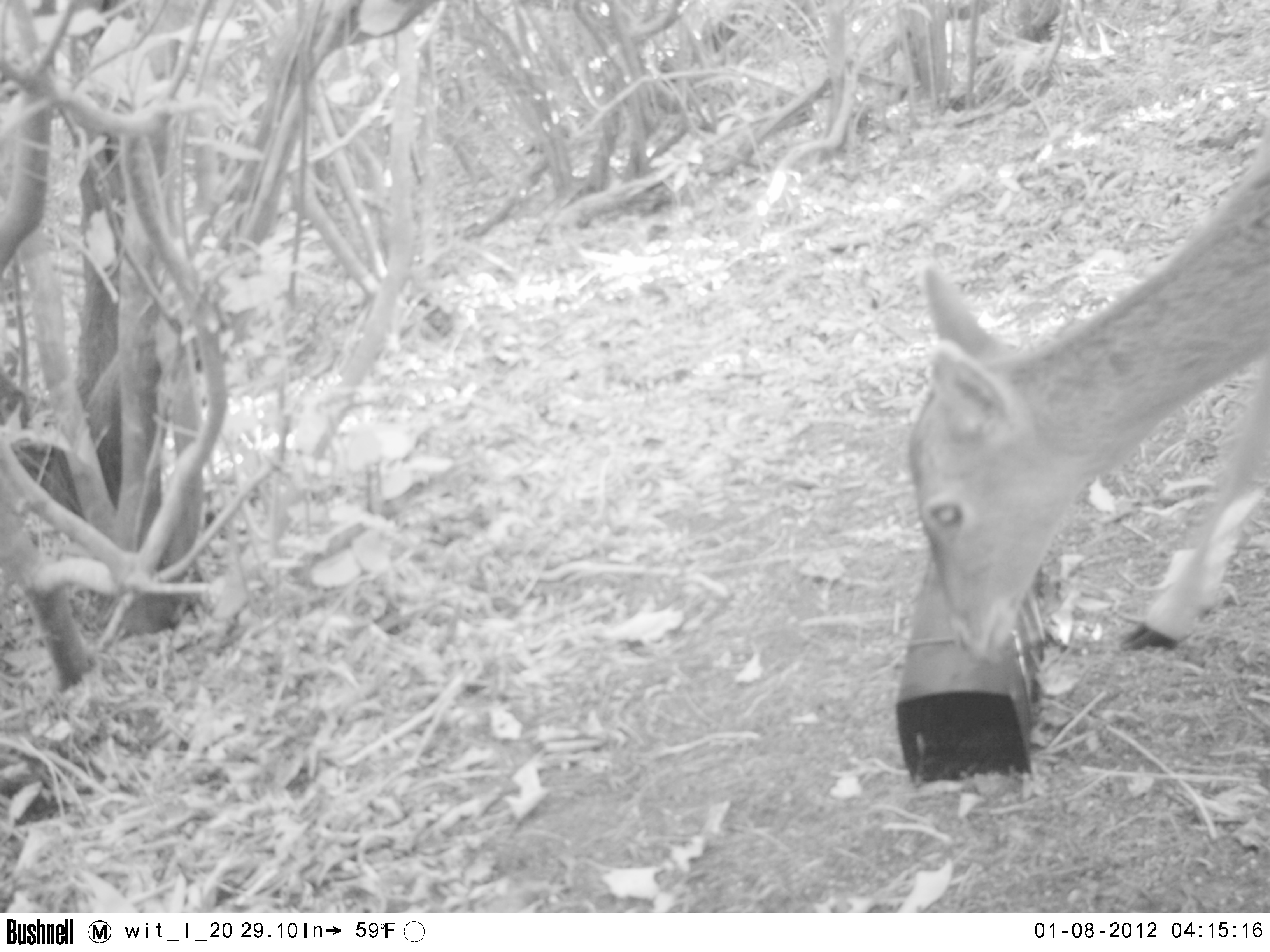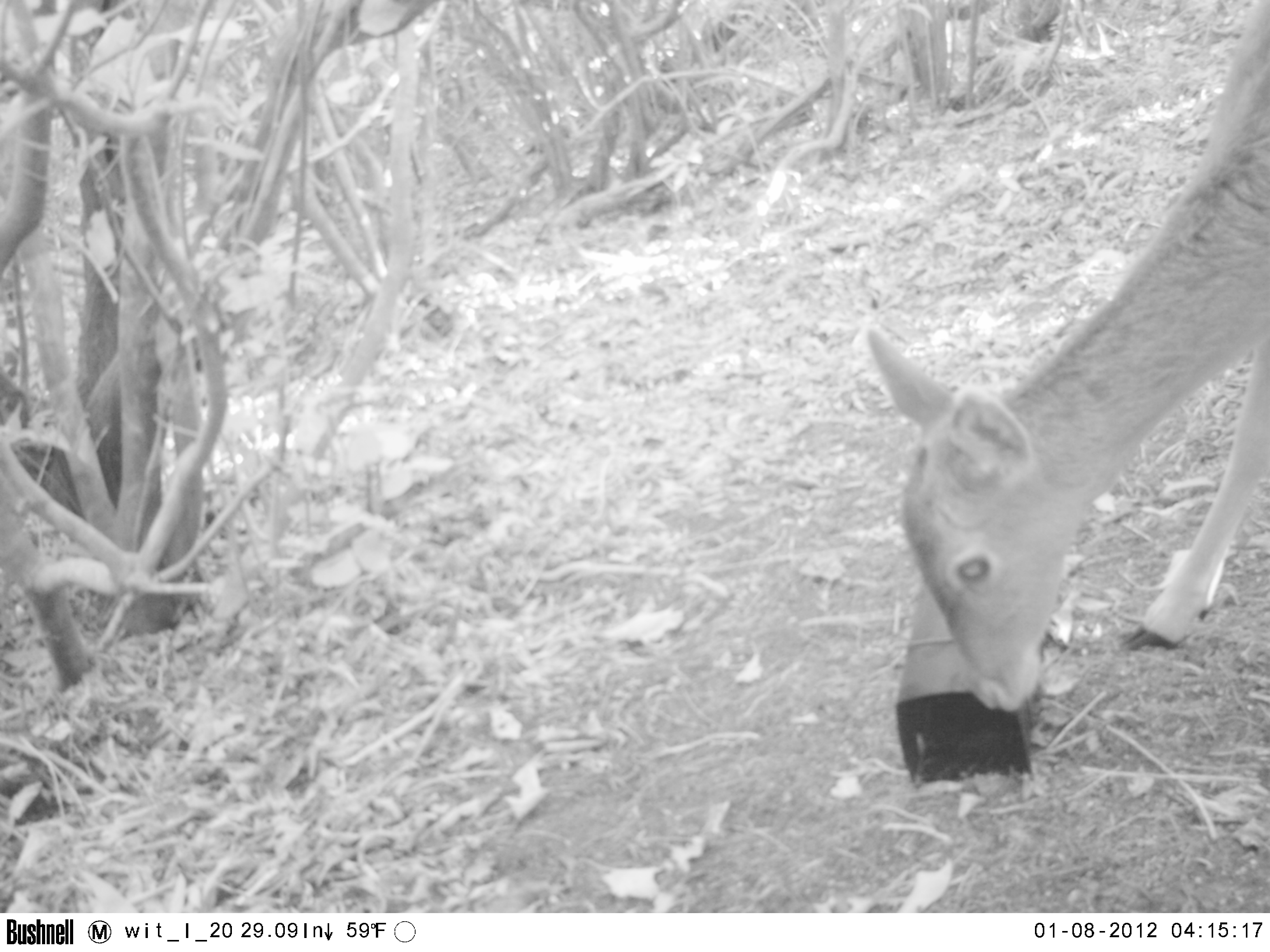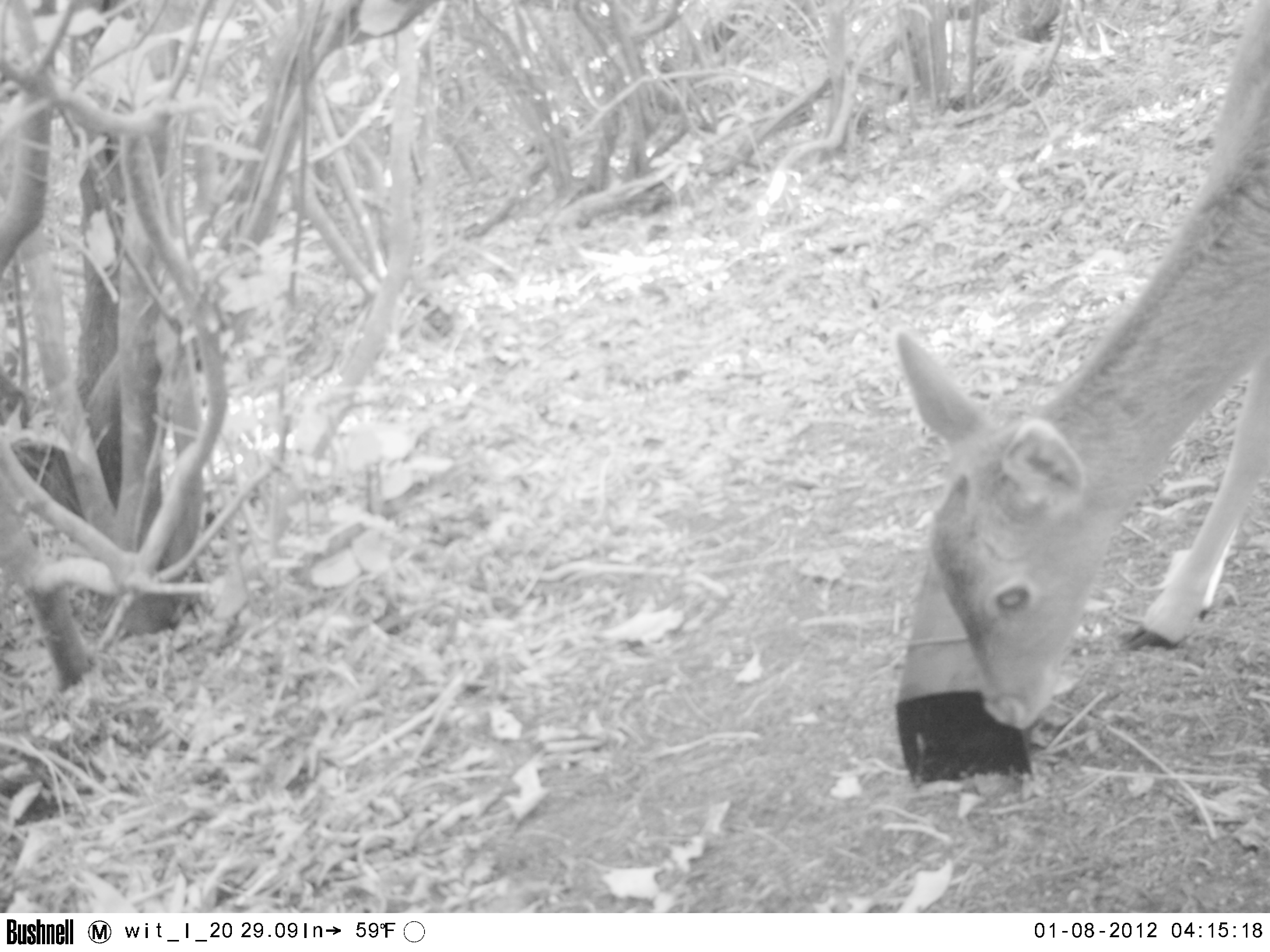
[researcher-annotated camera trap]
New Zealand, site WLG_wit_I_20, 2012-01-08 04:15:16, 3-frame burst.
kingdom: Animalia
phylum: Chordata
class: Mammalia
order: Artiodactyla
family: Cervidae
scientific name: Cervidae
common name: deer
Deer (Cervidae).